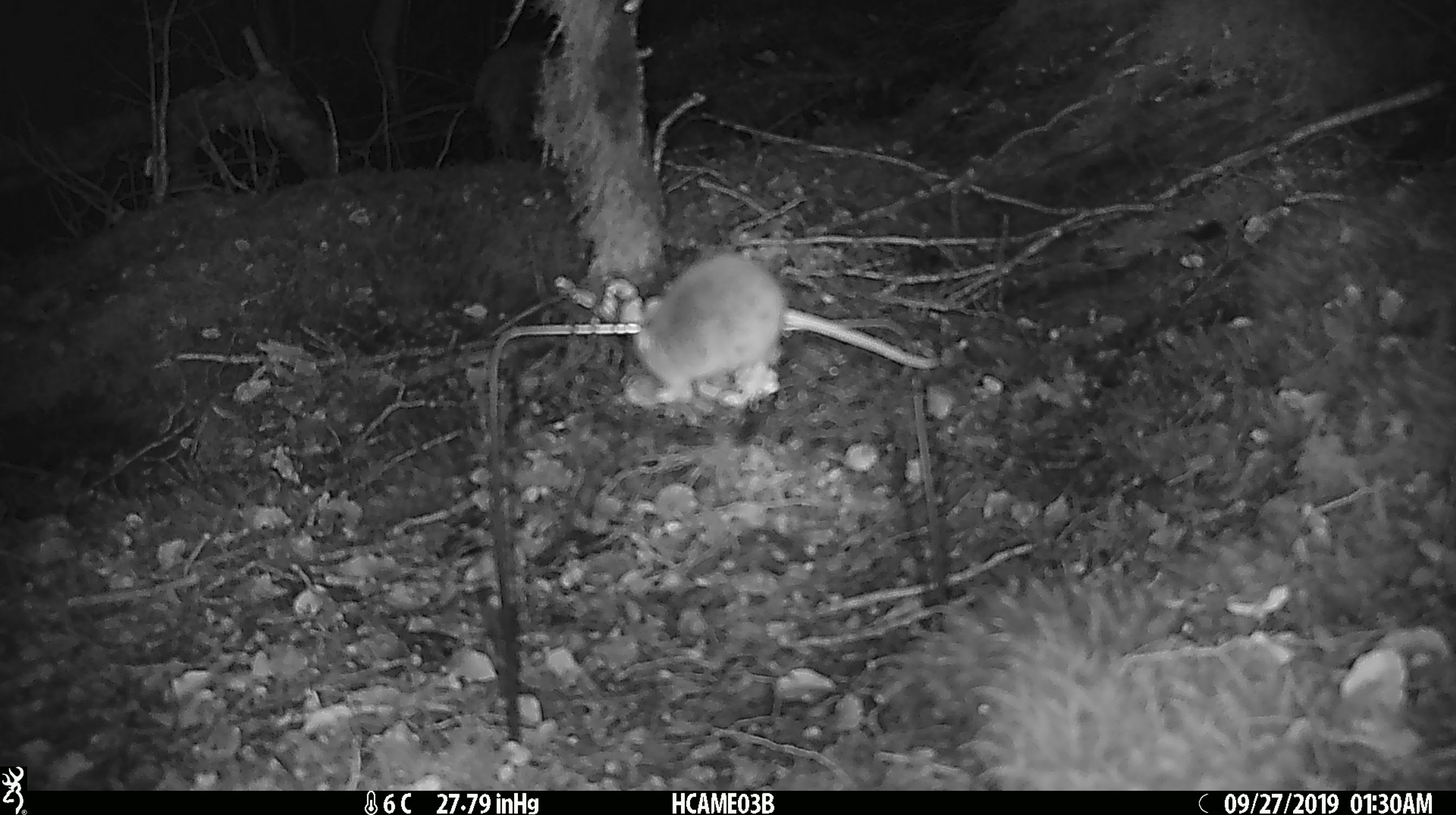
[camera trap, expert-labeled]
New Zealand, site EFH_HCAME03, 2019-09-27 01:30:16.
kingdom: Animalia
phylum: Chordata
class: Mammalia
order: Rodentia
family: Muridae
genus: Mus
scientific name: Mus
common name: mouse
Mouse (Mus).